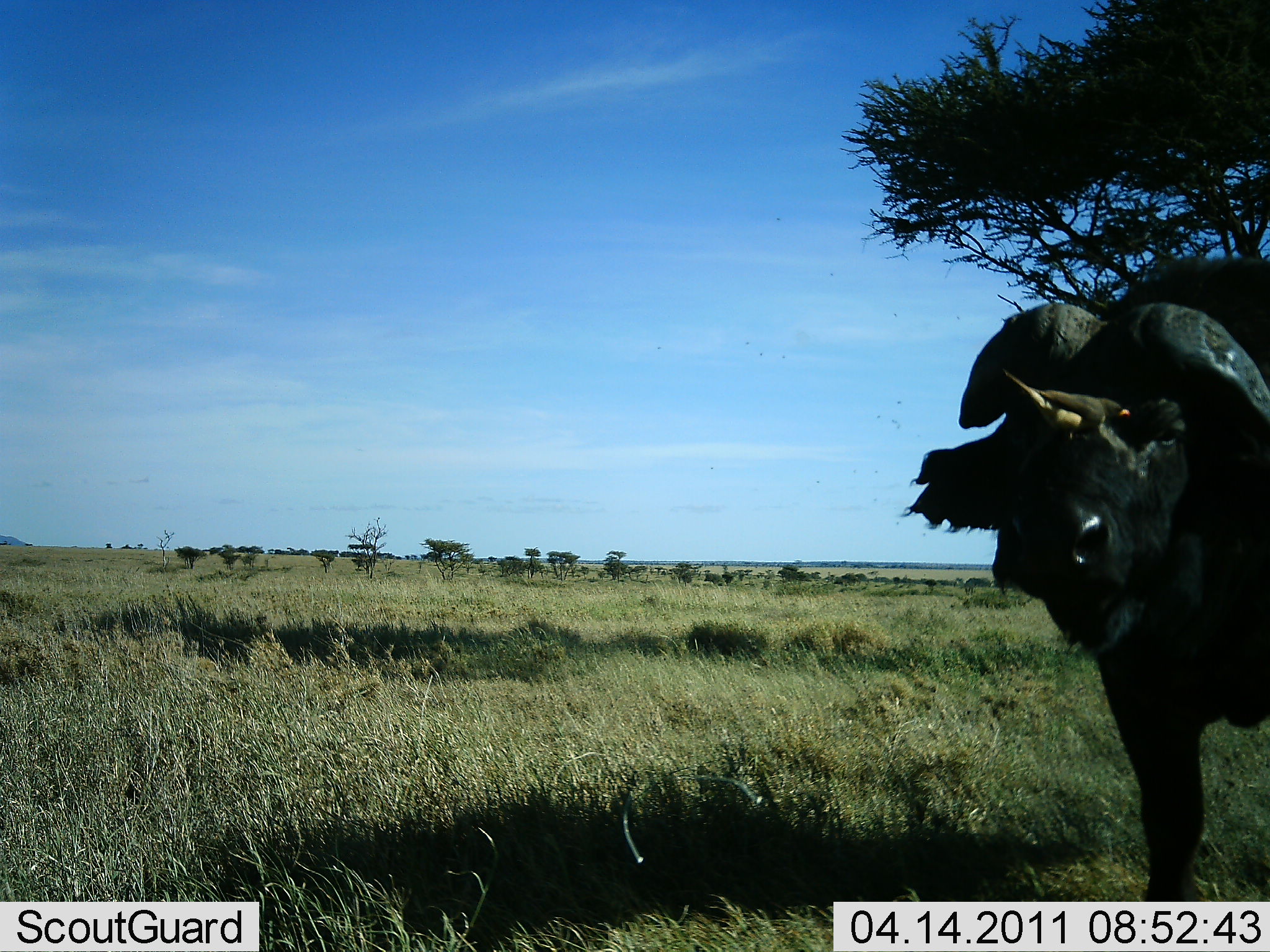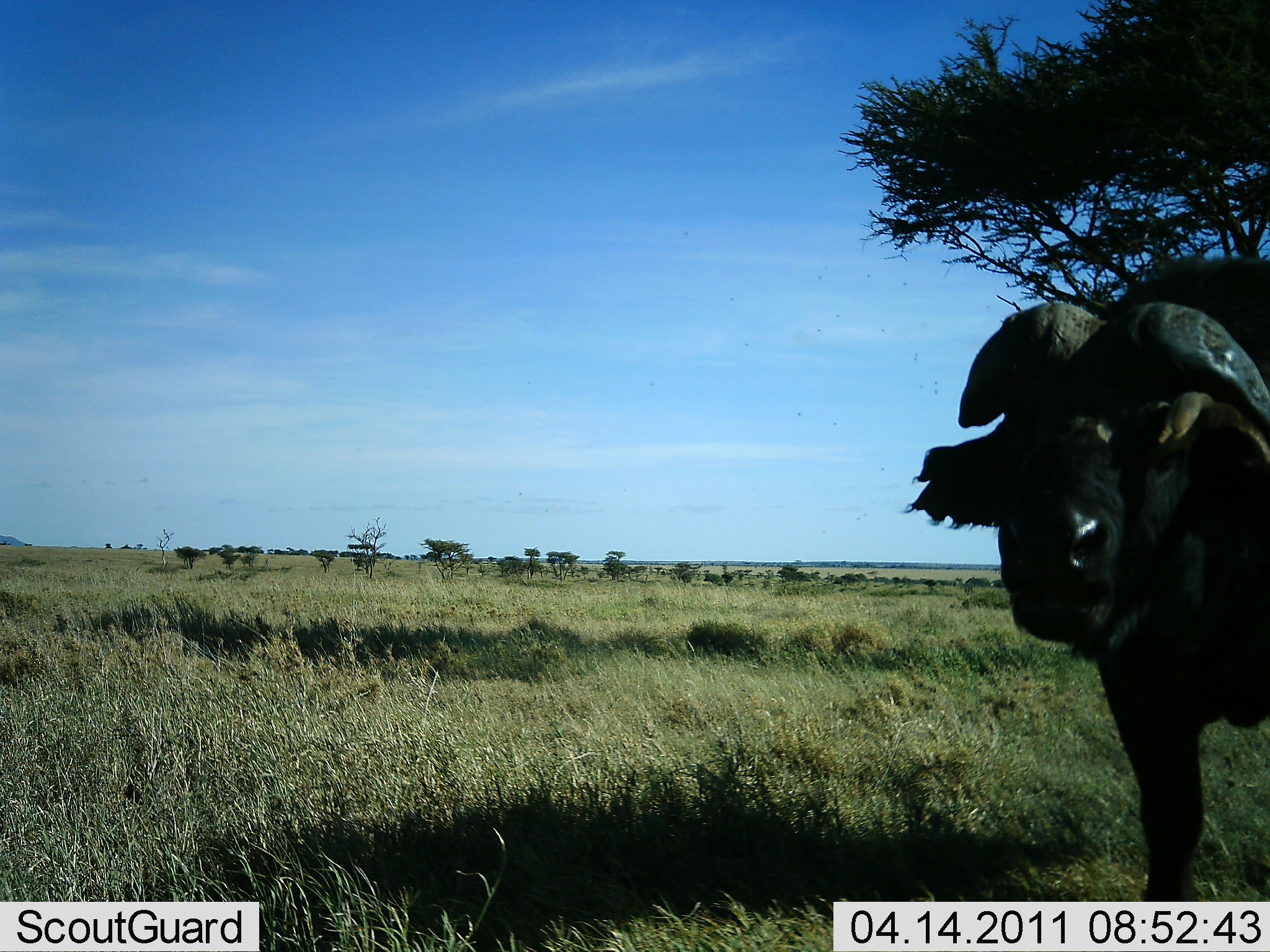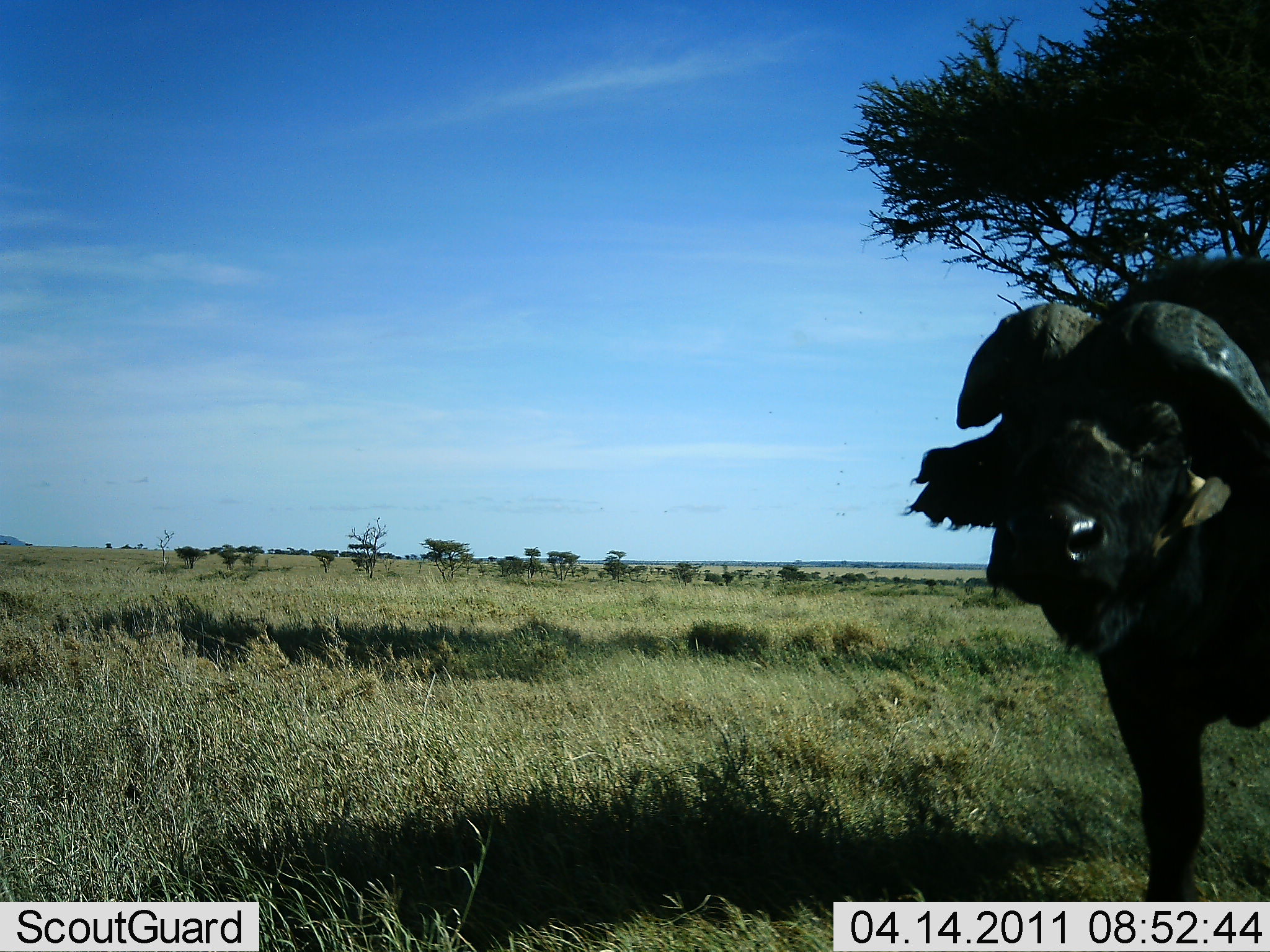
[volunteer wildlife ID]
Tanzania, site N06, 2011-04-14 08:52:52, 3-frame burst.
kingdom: Animalia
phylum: Chordata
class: Mammalia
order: Artiodactyla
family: Bovidae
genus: Syncerus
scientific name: Syncerus caffer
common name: cape buffalo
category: buffalo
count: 1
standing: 89%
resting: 0%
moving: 0%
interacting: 0%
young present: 0%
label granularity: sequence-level